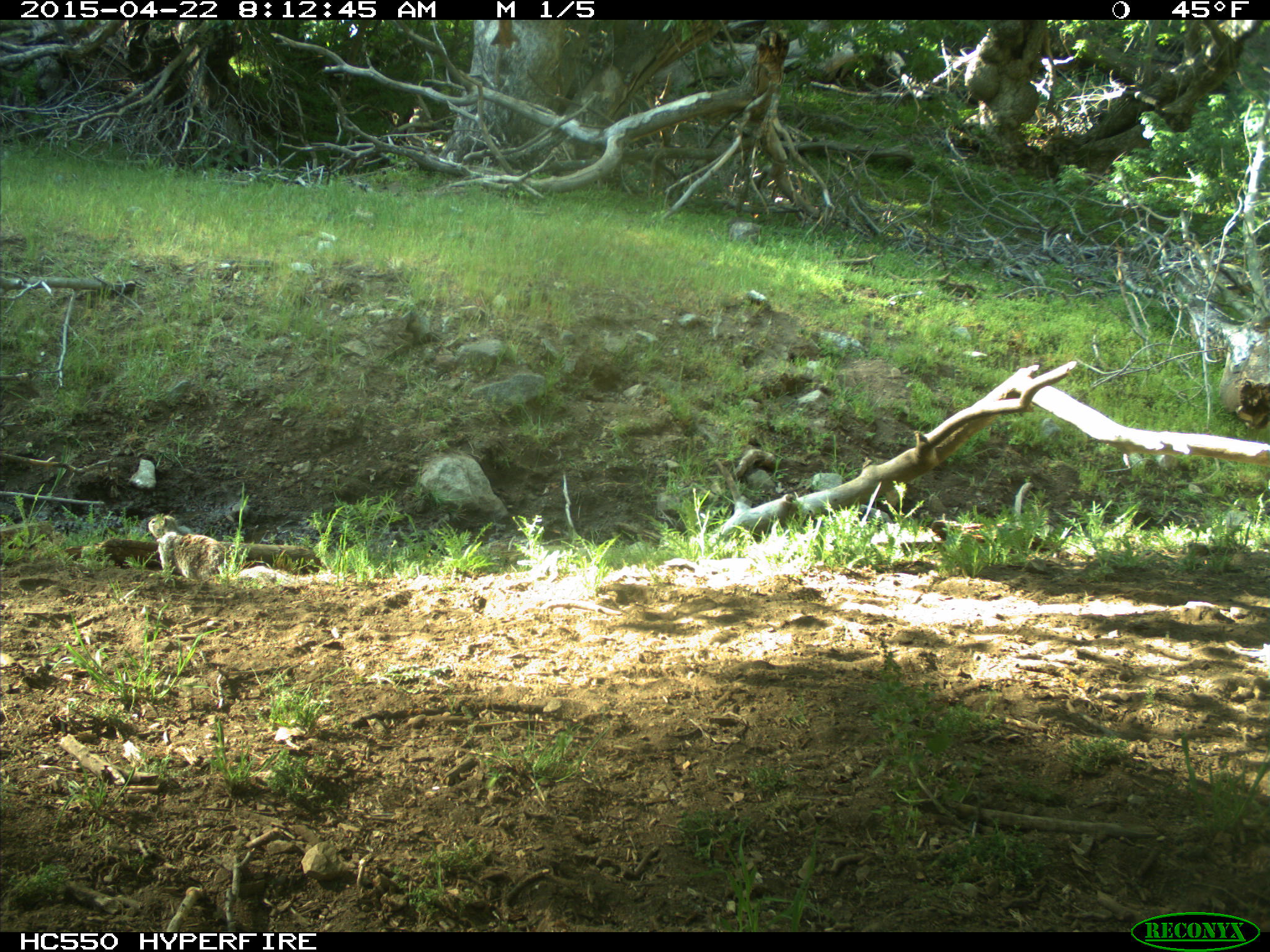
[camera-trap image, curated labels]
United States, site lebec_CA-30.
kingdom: Animalia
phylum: Chordata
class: Mammalia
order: Rodentia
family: Sciuridae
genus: Otospermophilus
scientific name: Otospermophilus beecheyi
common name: california ground squirrel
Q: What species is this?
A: Otospermophilus beecheyi (california ground squirrel).